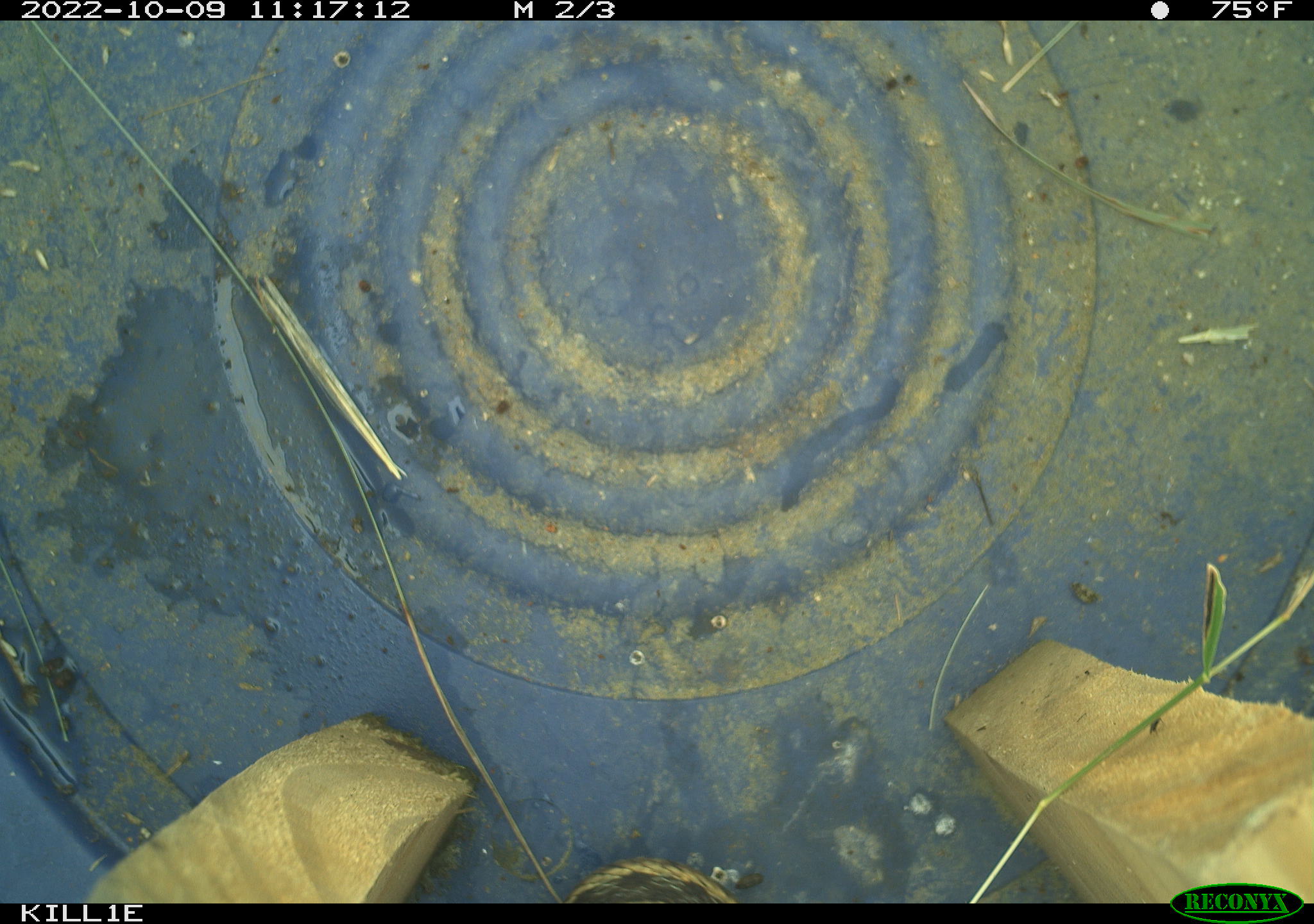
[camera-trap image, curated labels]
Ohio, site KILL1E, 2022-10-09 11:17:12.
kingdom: Animalia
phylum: Chordata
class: Reptilia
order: Squamata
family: Colubridae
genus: Thamnophis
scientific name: Thamnophis sirtalis sirtalis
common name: eastern gartersnake